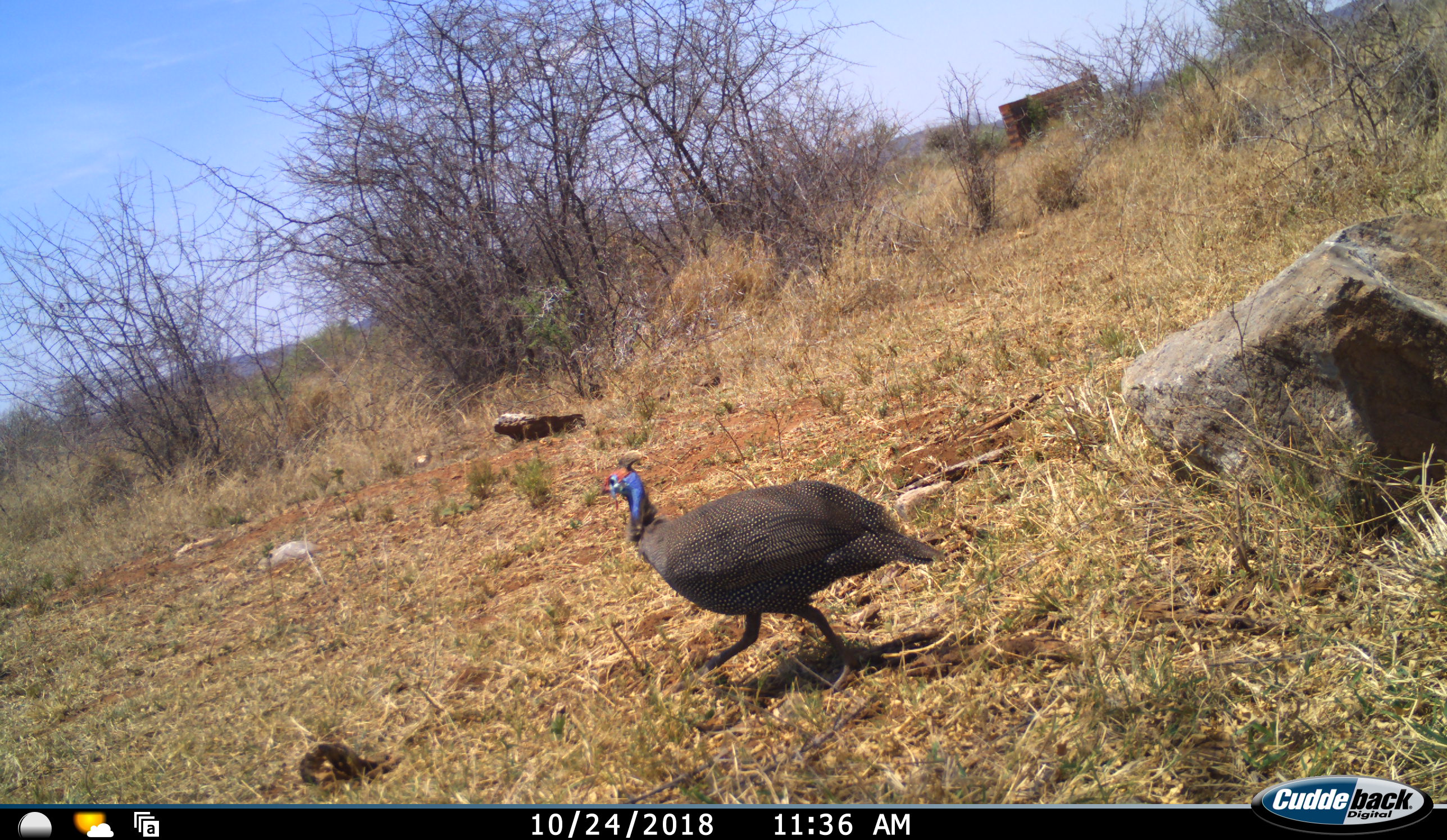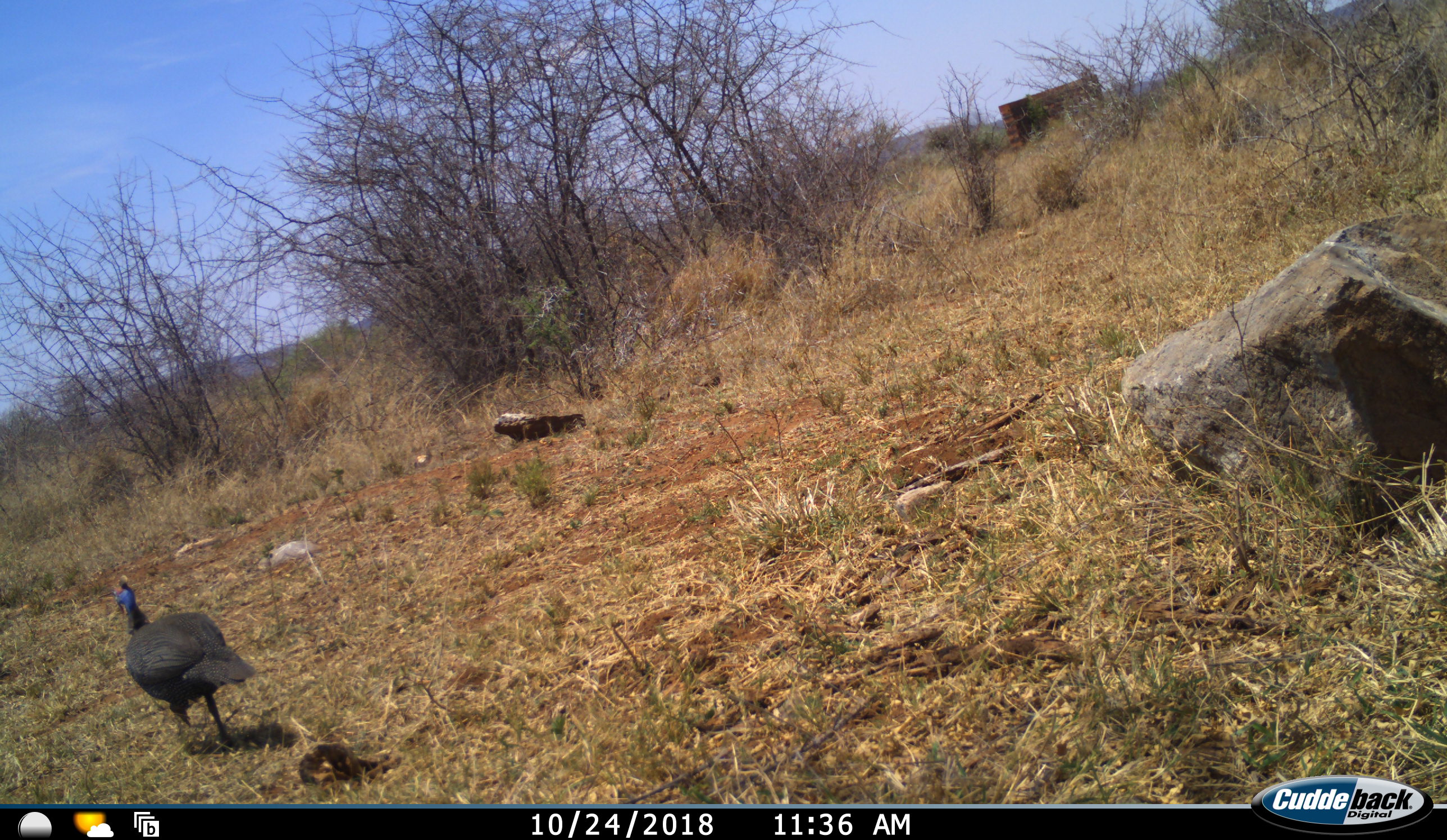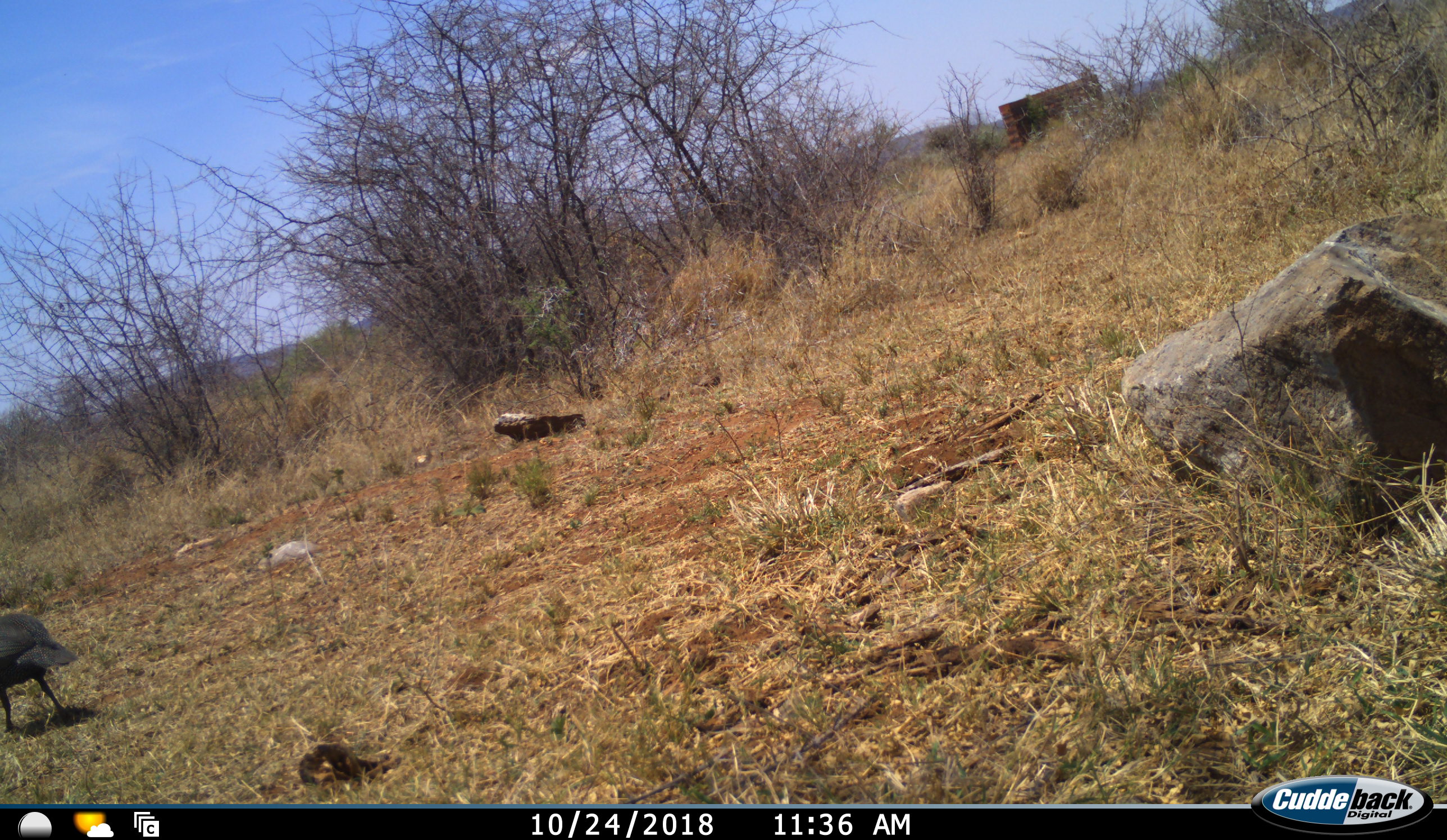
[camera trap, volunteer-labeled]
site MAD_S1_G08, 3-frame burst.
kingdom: Animalia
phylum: Chordata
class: Aves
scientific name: Aves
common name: bird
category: birdother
Birdother (bird) (Aves), count 1. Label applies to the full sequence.